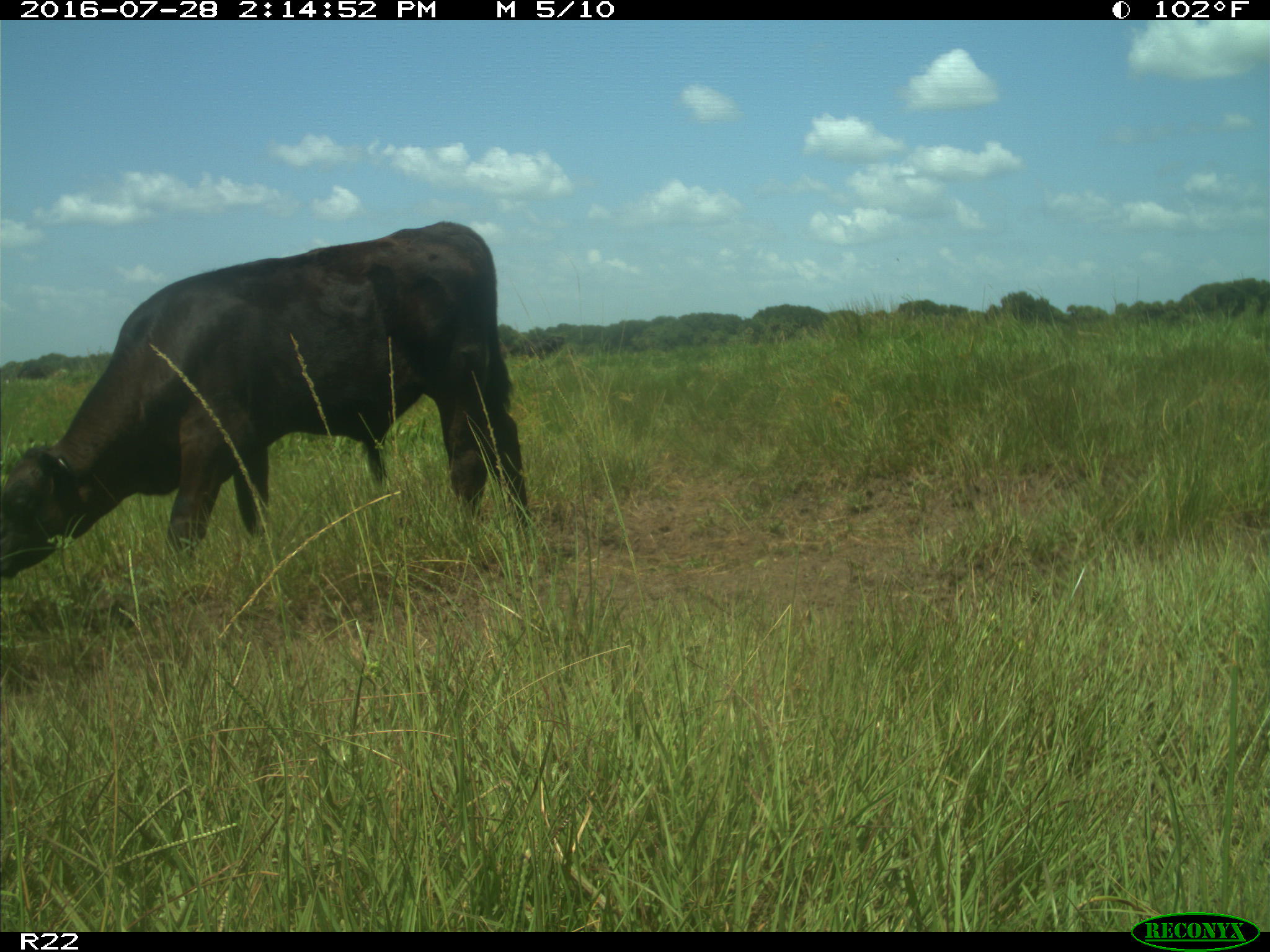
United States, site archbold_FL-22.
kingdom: Animalia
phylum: Chordata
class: Mammalia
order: Artiodactyla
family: Bovidae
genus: Bos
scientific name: Bos taurus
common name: domestic cow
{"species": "Bos taurus (domestic cow)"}